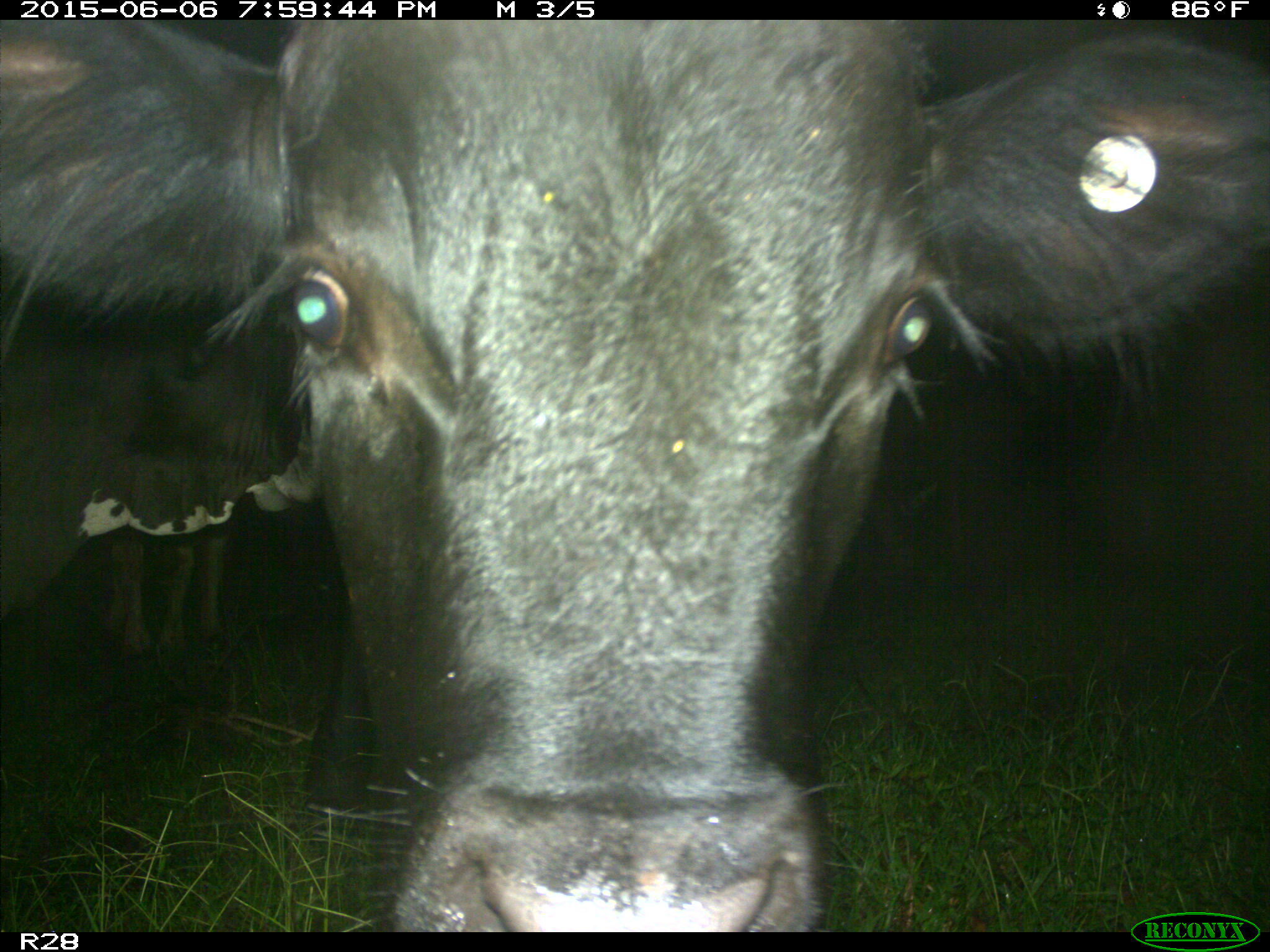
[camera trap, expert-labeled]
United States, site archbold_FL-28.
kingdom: Animalia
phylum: Chordata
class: Mammalia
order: Artiodactyla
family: Bovidae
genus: Bos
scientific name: Bos taurus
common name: domestic cow